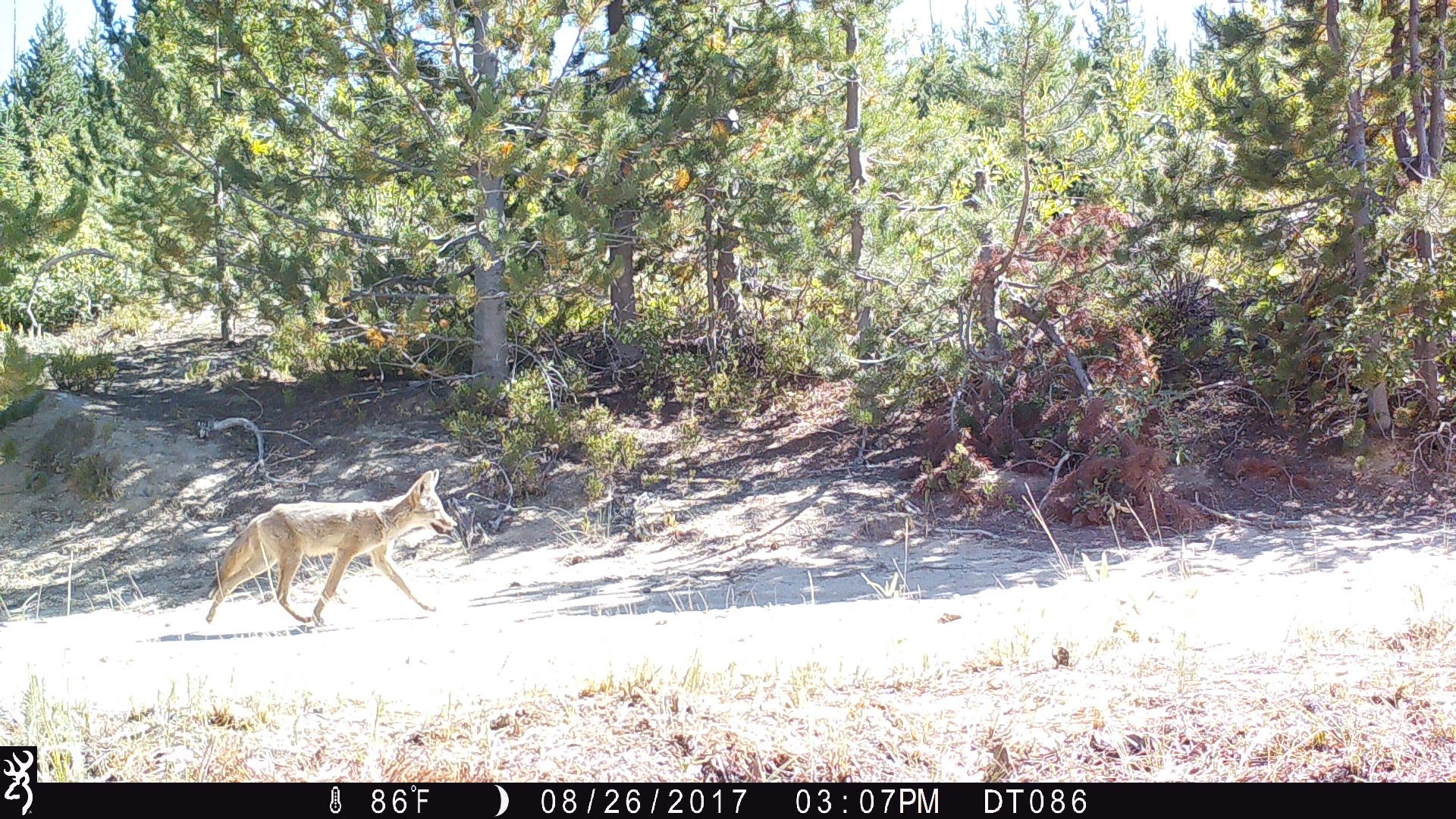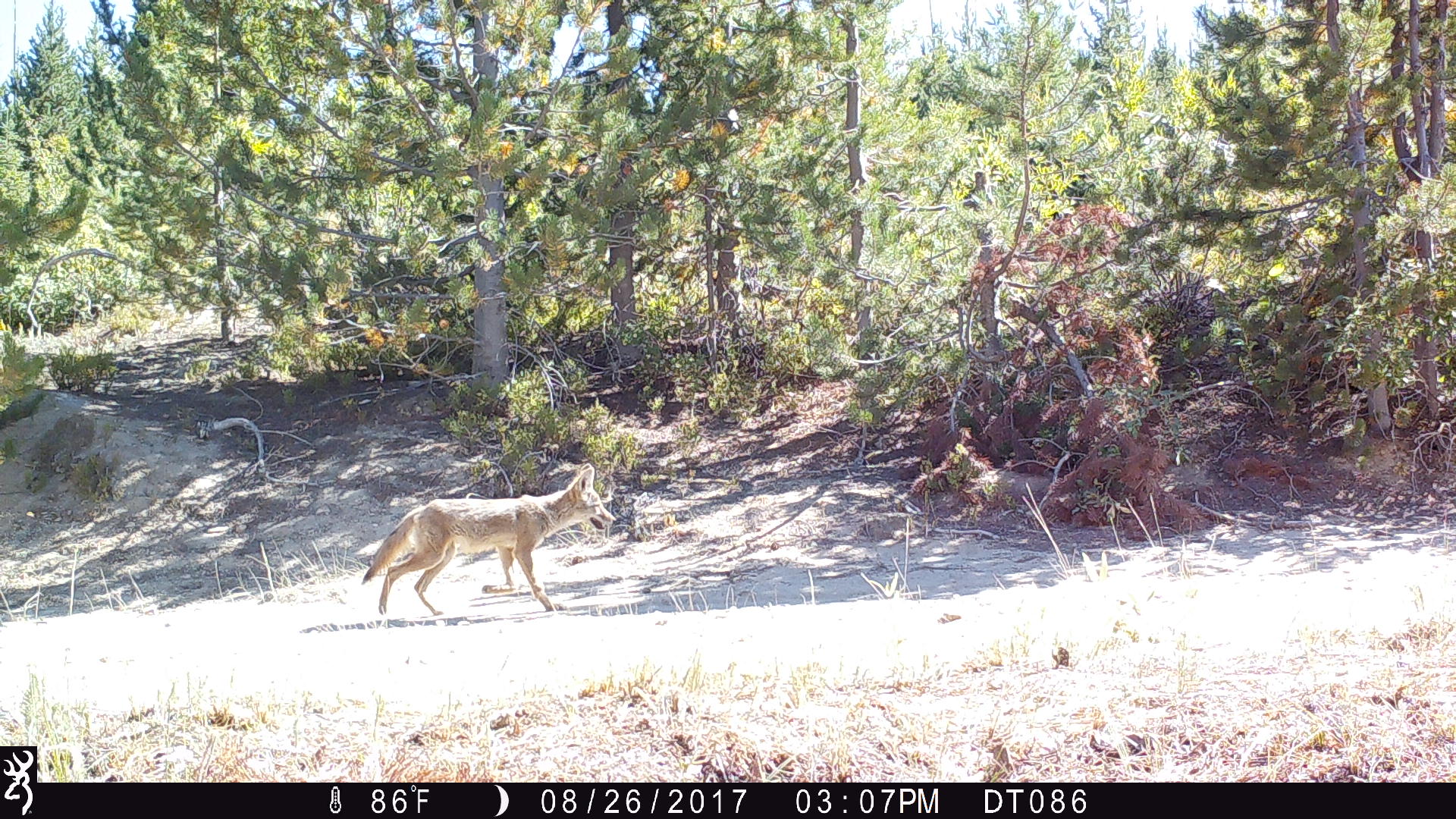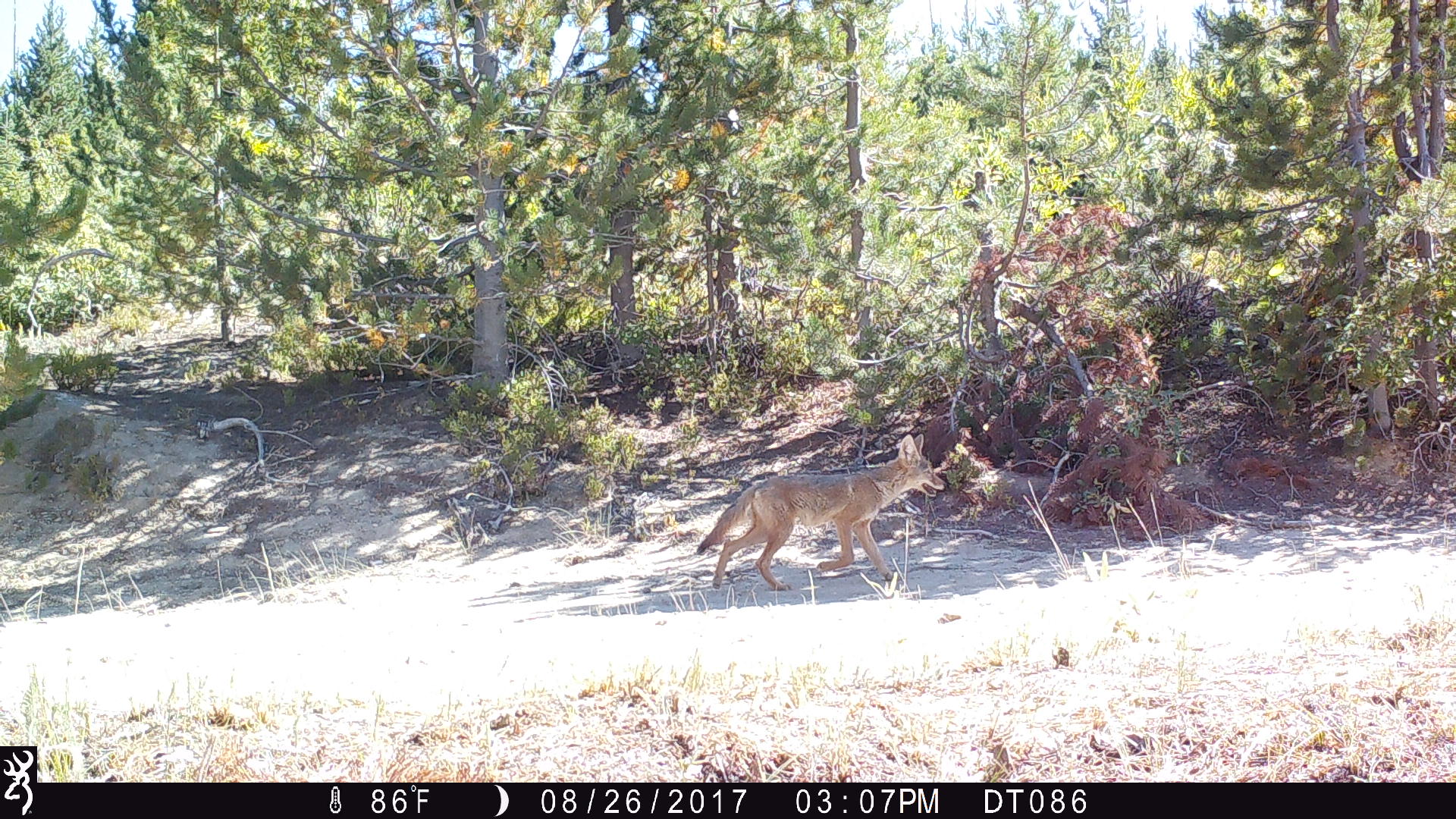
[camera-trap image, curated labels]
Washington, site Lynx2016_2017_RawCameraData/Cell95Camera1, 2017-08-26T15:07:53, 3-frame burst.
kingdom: Animalia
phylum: Chordata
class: Mammalia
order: Carnivora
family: Canidae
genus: Canis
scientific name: Canis latrans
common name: coyote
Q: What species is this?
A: Canis latrans (coyote).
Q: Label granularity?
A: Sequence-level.